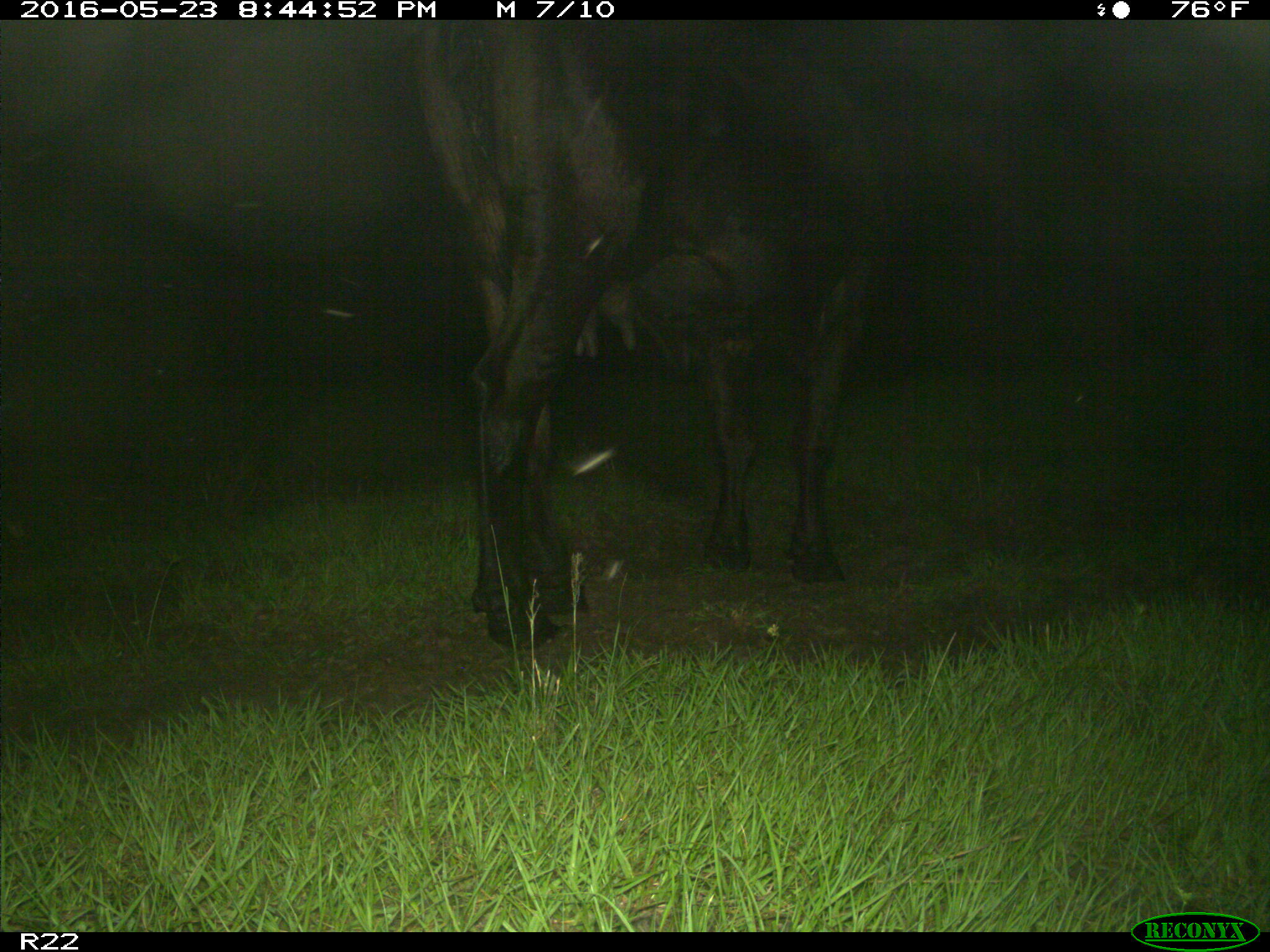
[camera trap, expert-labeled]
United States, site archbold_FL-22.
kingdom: Animalia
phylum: Chordata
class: Mammalia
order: Artiodactyla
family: Bovidae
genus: Bos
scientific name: Bos taurus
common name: domestic cow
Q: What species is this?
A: Bos taurus (domestic cow).